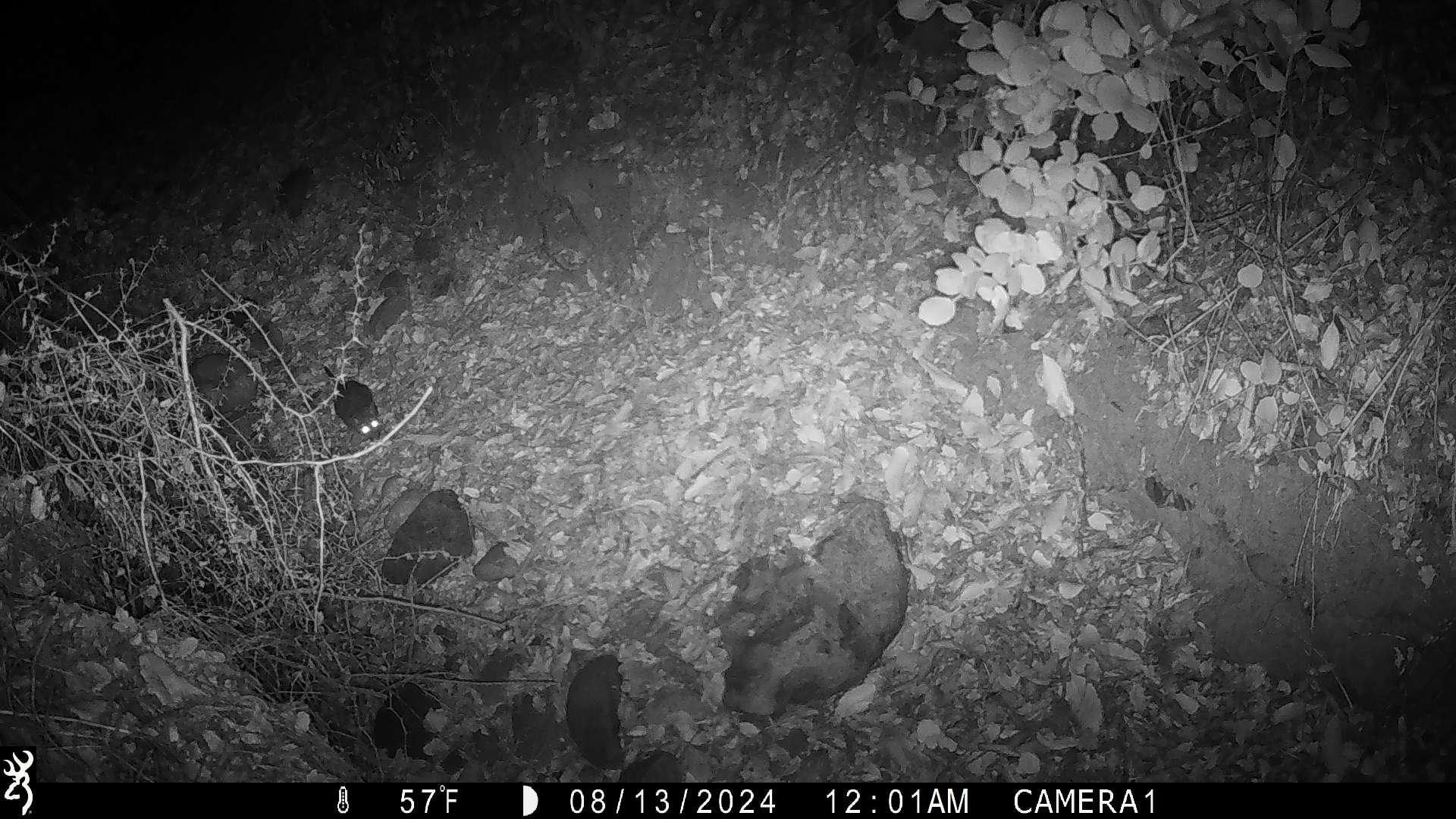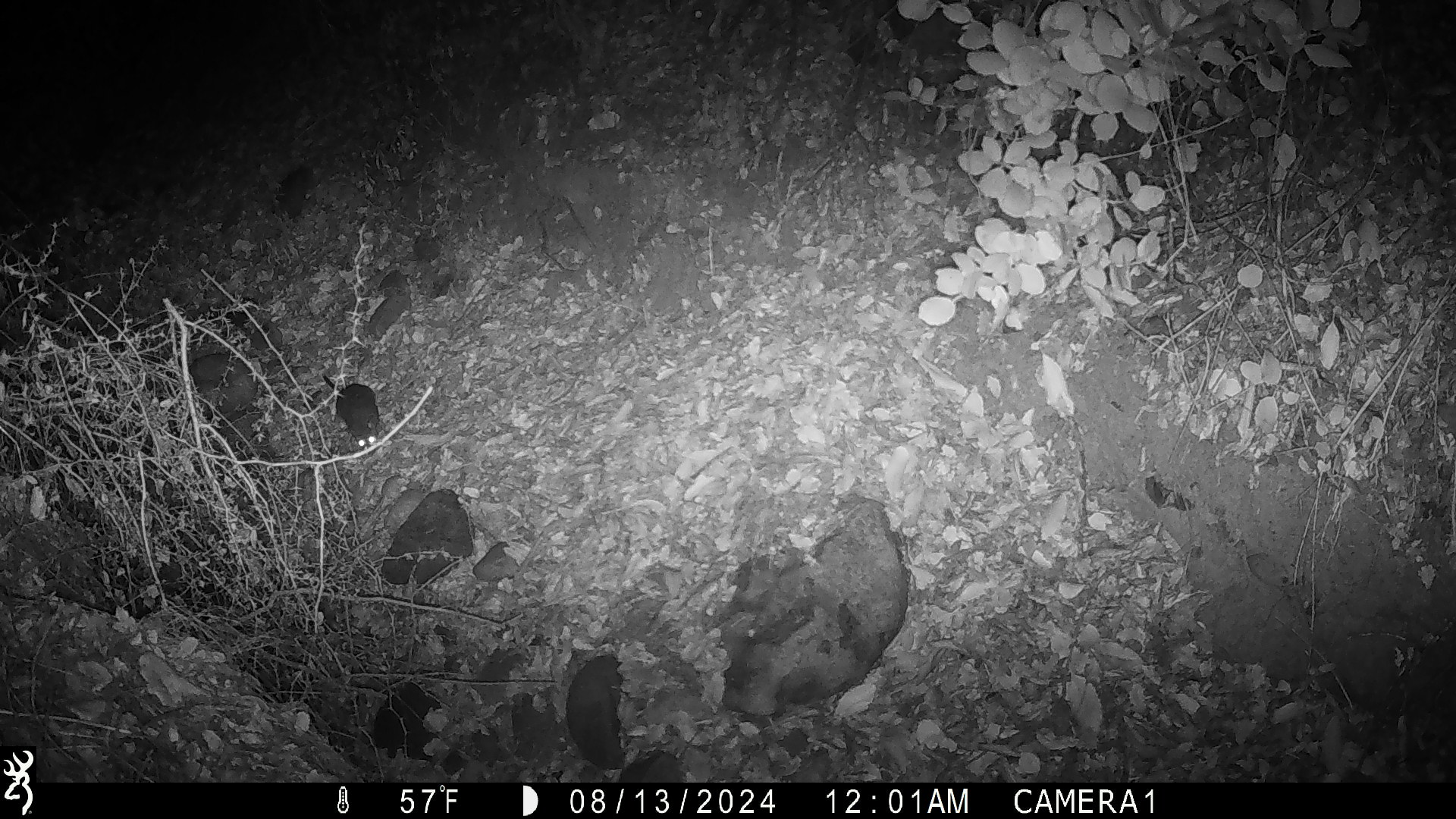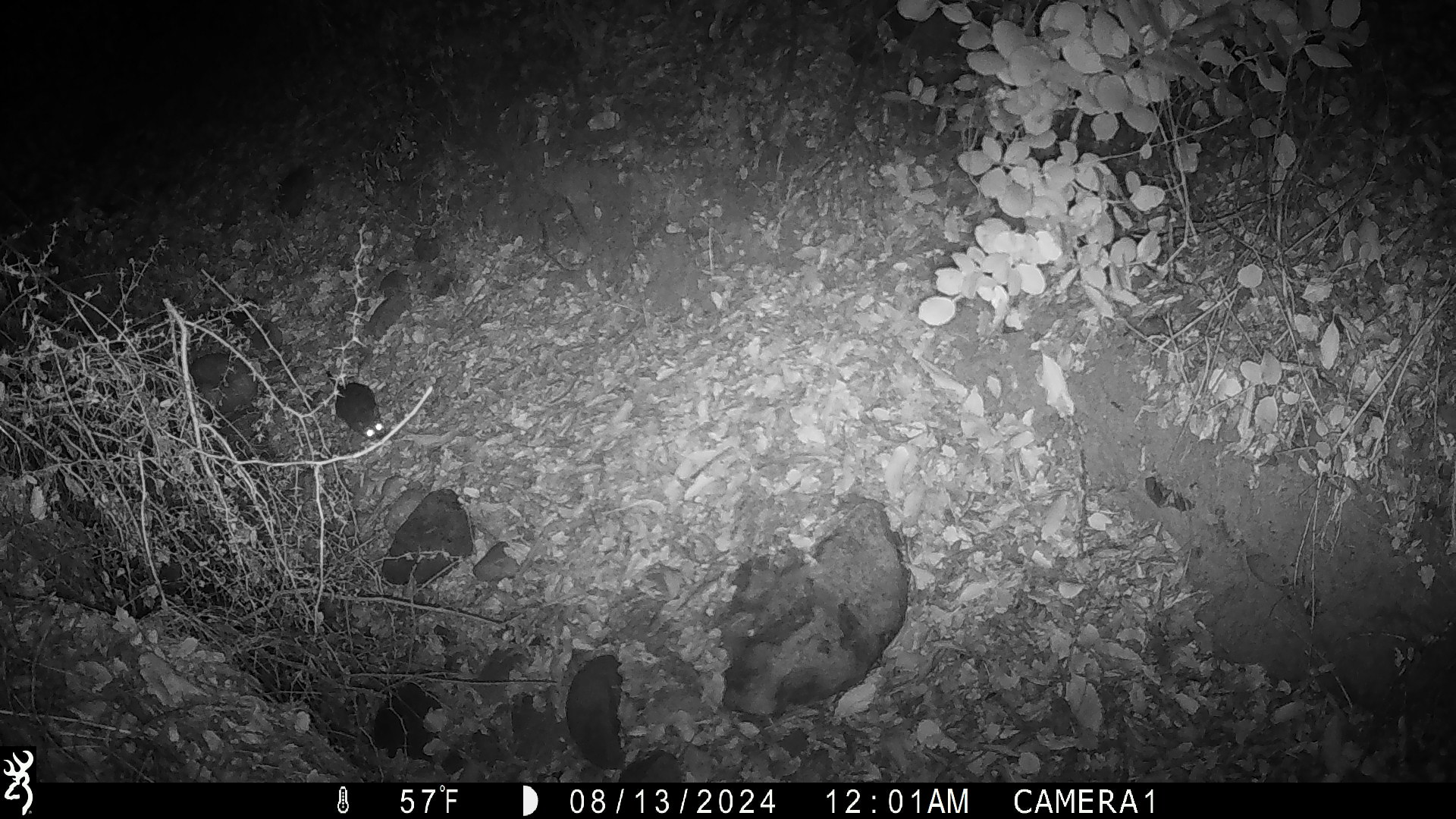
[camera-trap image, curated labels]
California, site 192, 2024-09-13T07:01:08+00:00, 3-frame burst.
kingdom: Animalia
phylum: Chordata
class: Mammalia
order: Rodentia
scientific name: Rodentia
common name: mouse or rat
Mouse or rat (Rodentia).